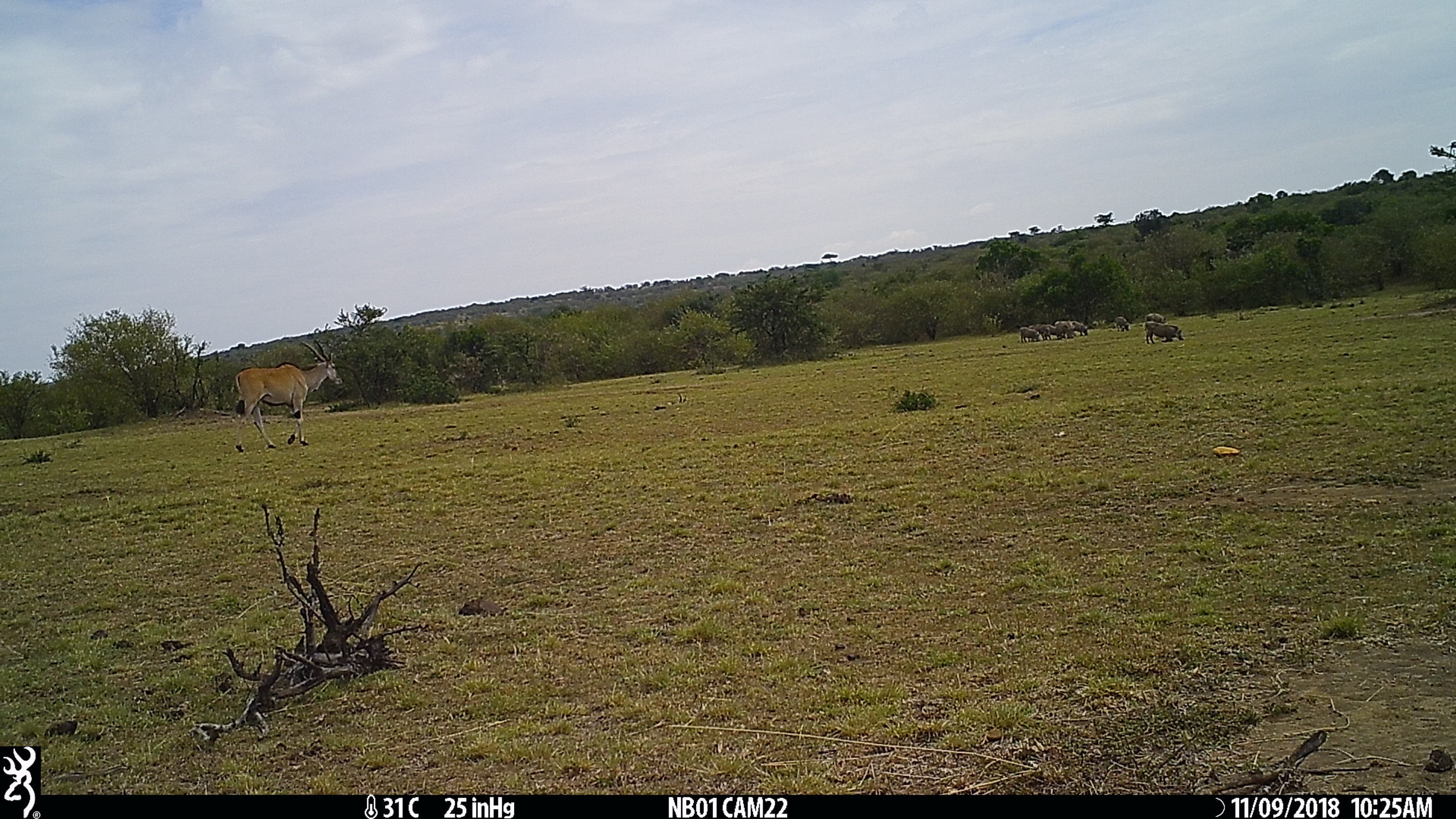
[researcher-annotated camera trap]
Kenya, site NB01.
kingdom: Animalia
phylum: Chordata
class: Mammalia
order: Artiodactyla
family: Bovidae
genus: Tragelaphus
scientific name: Tragelaphus oryx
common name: eland